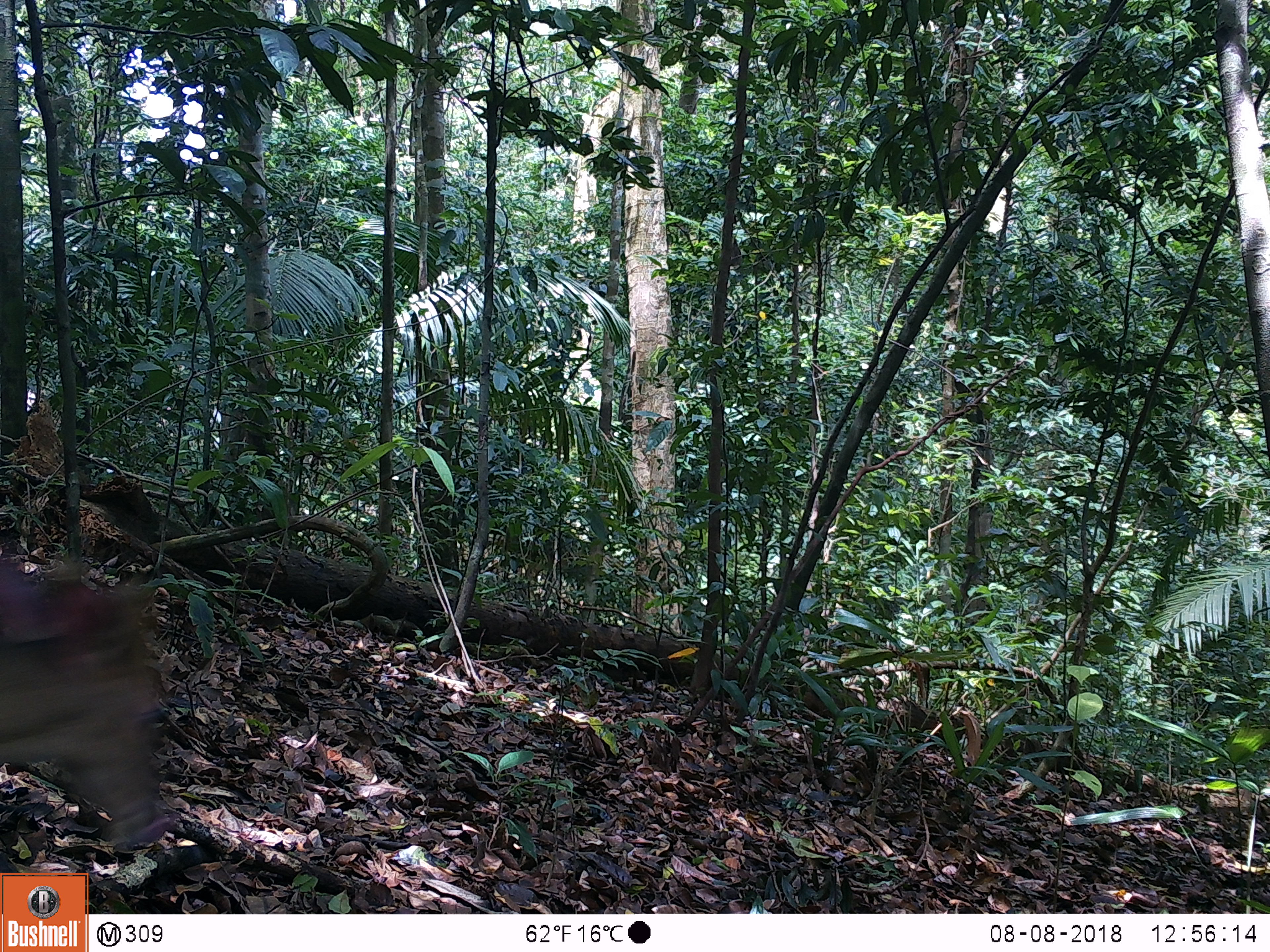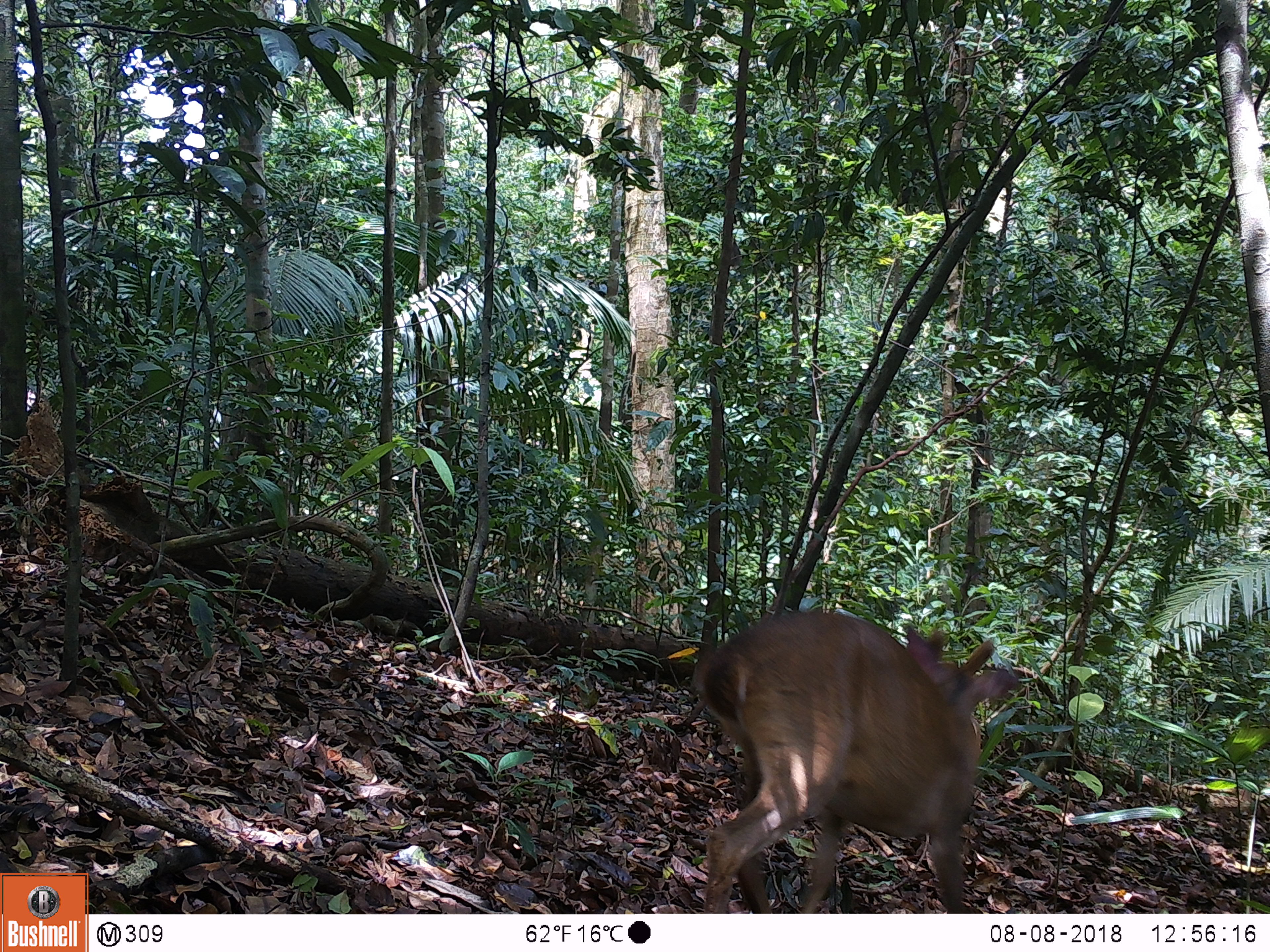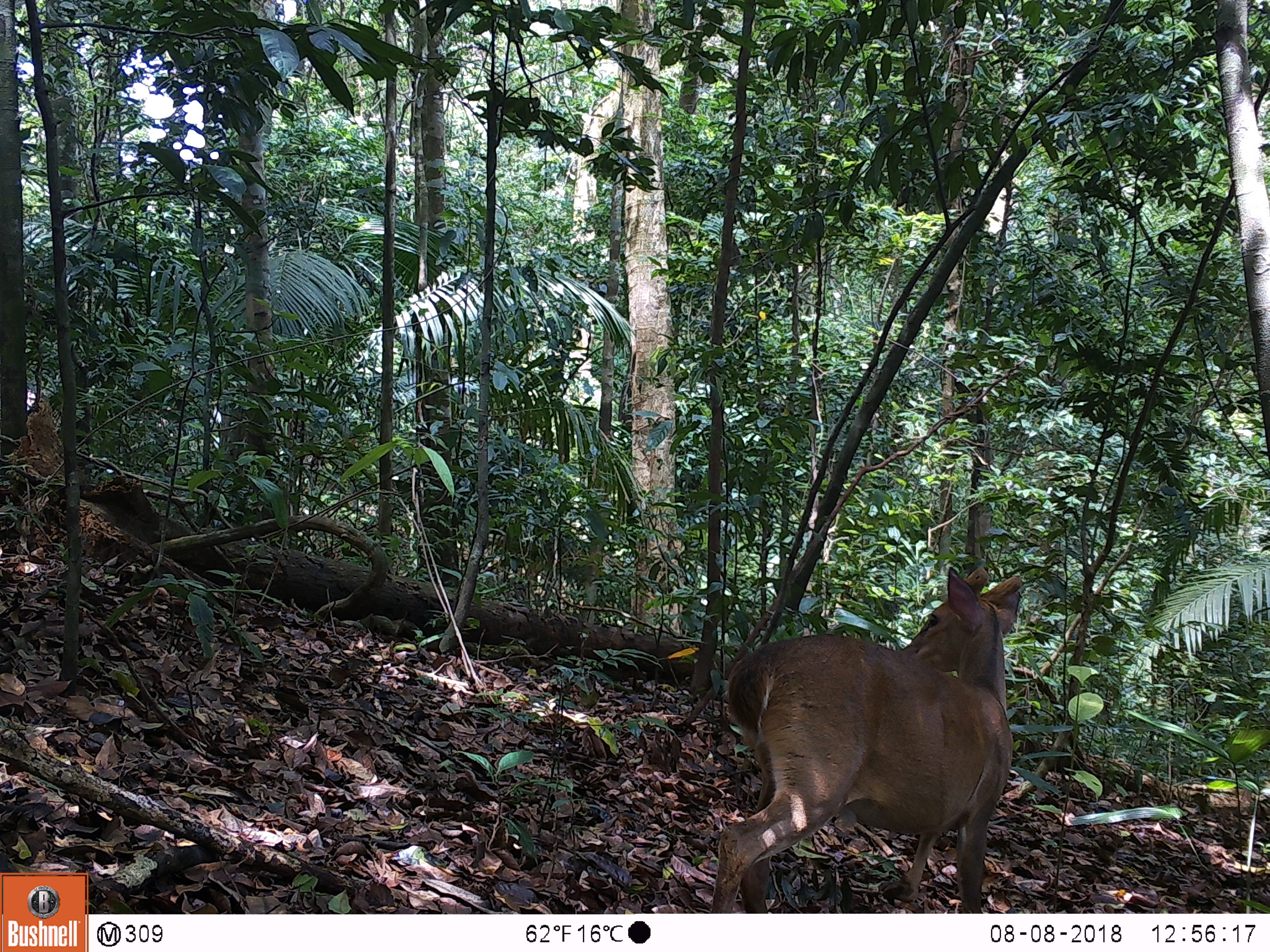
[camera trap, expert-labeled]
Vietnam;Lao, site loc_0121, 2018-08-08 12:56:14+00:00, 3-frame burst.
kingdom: Animalia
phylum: Chordata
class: Mammalia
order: Artiodactyla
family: Cervidae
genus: Muntiacus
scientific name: Muntiacus vuquangensis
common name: large-antlered muntjac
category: large antlered muntjac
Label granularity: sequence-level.